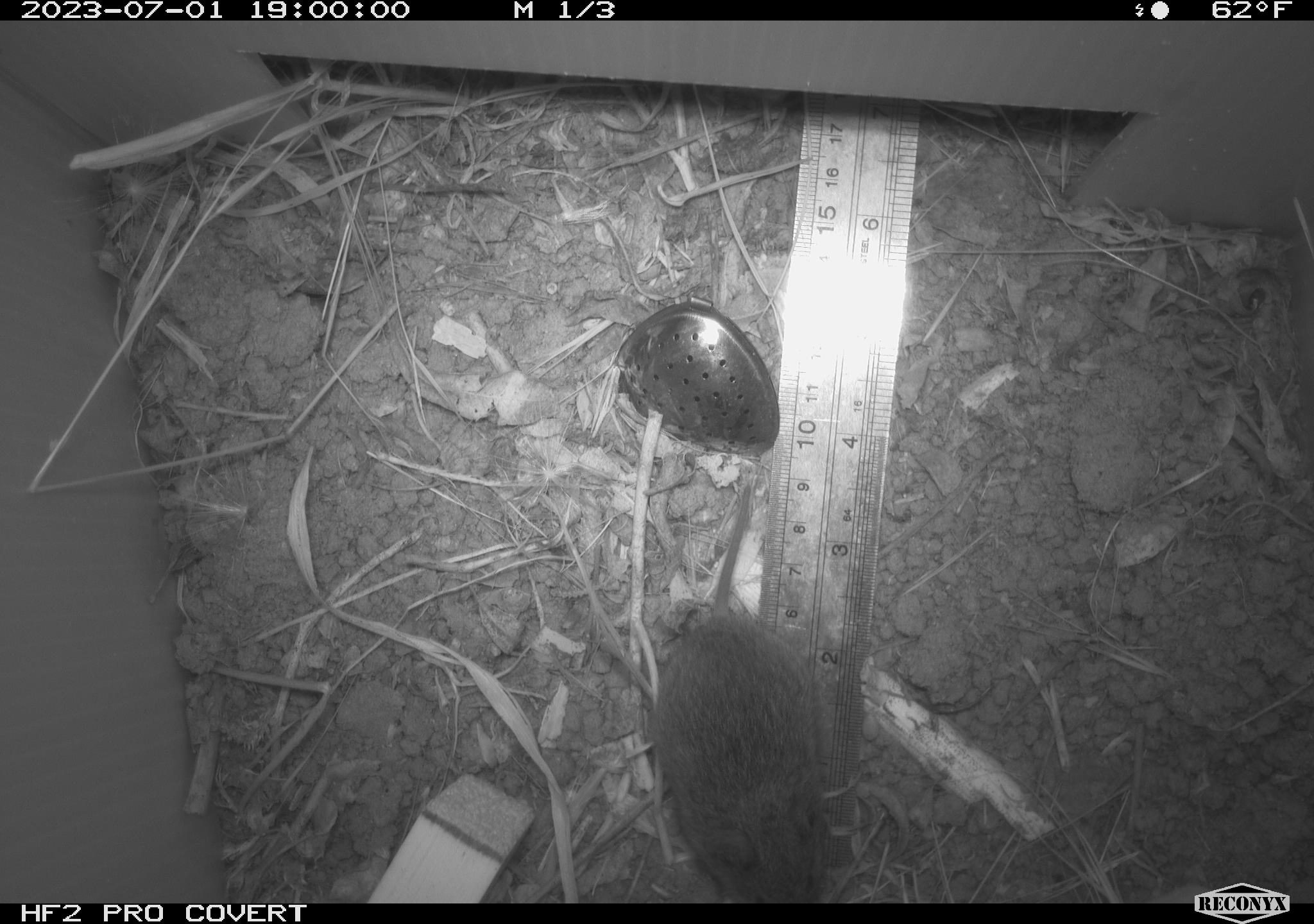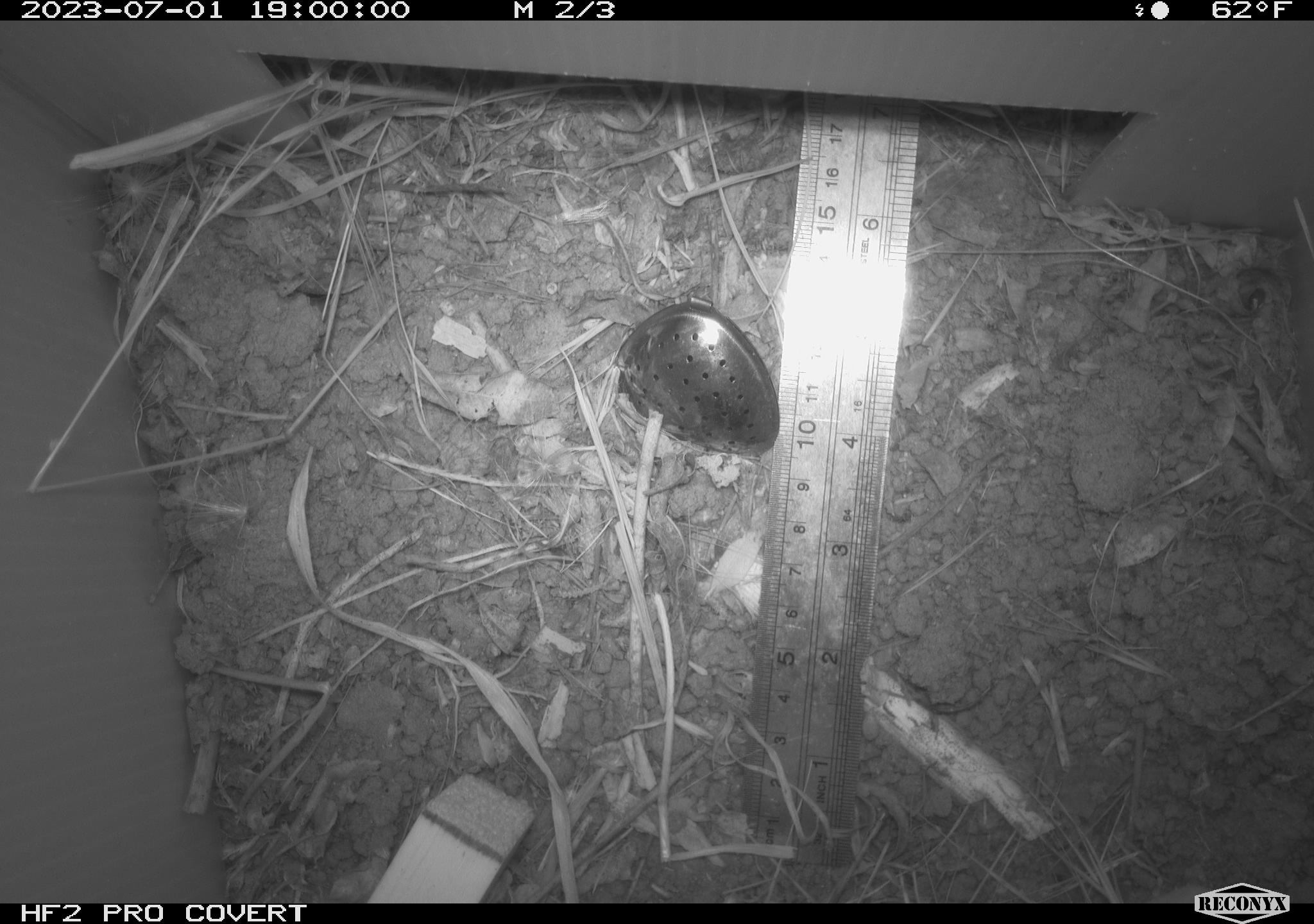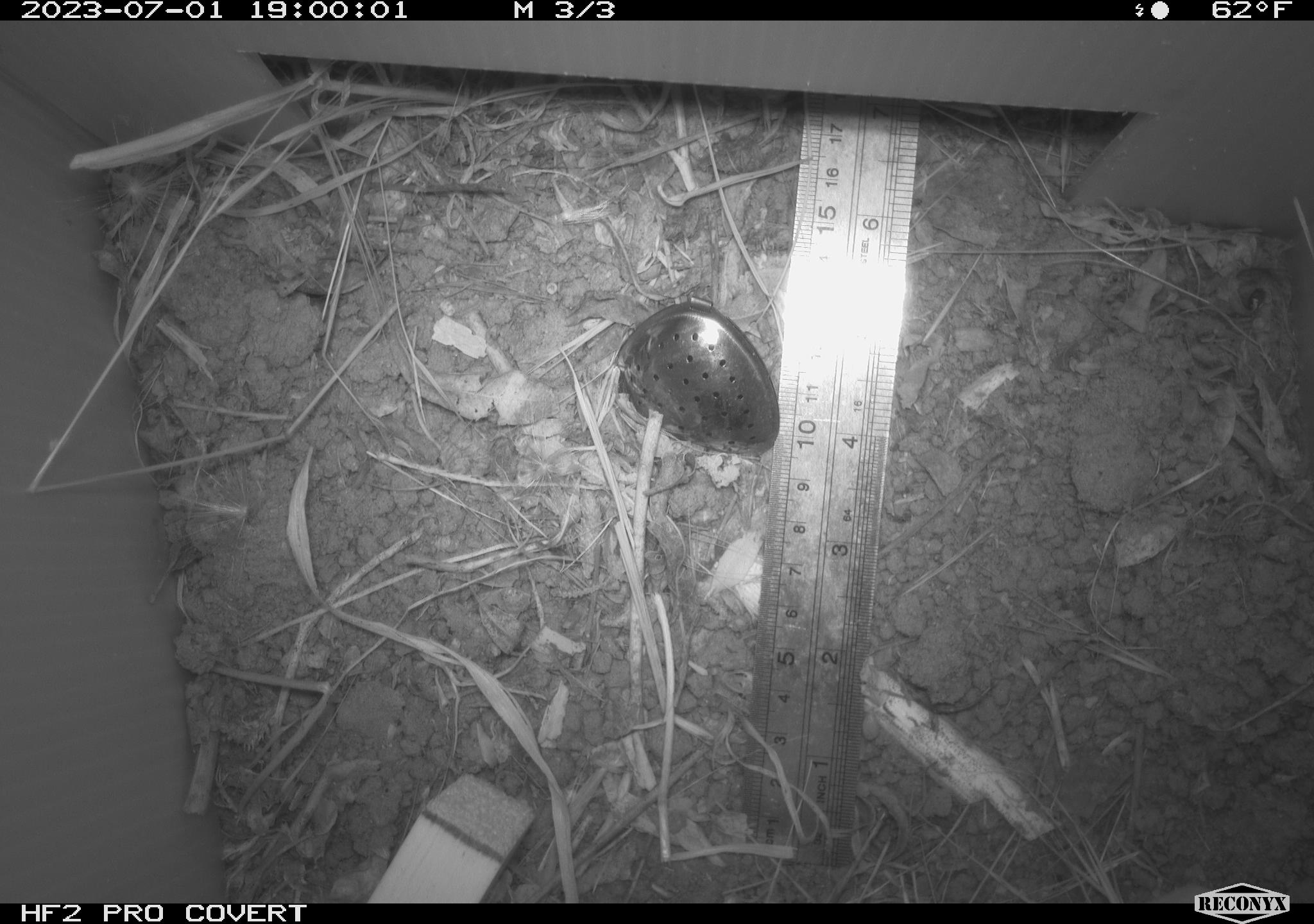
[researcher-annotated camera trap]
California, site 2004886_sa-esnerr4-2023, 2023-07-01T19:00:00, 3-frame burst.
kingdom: Animalia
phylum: Chordata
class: Mammalia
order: Rodentia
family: Cricetidae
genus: Microtus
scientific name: Microtus californicus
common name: california vole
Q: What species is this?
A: California vole (Microtus californicus).